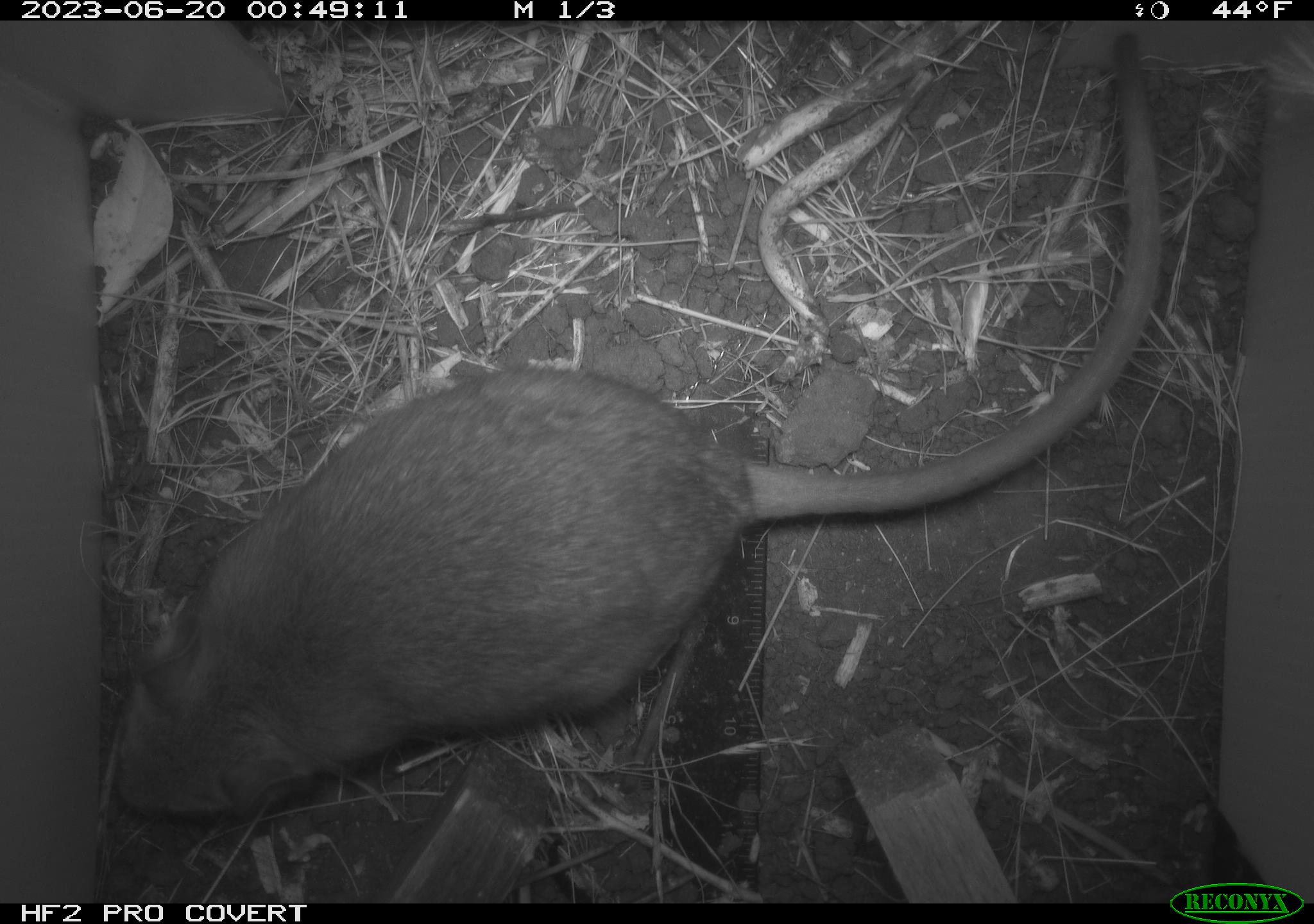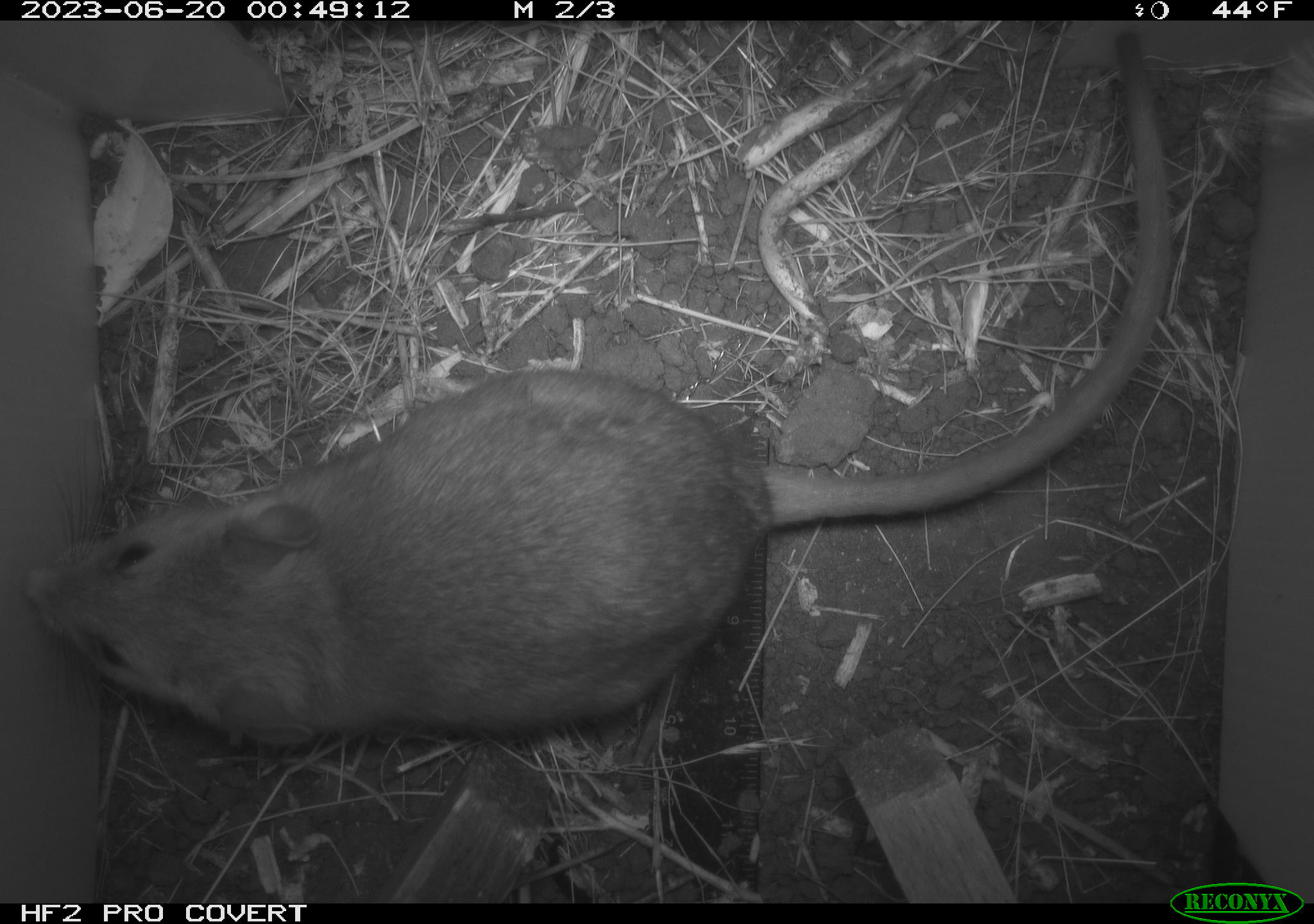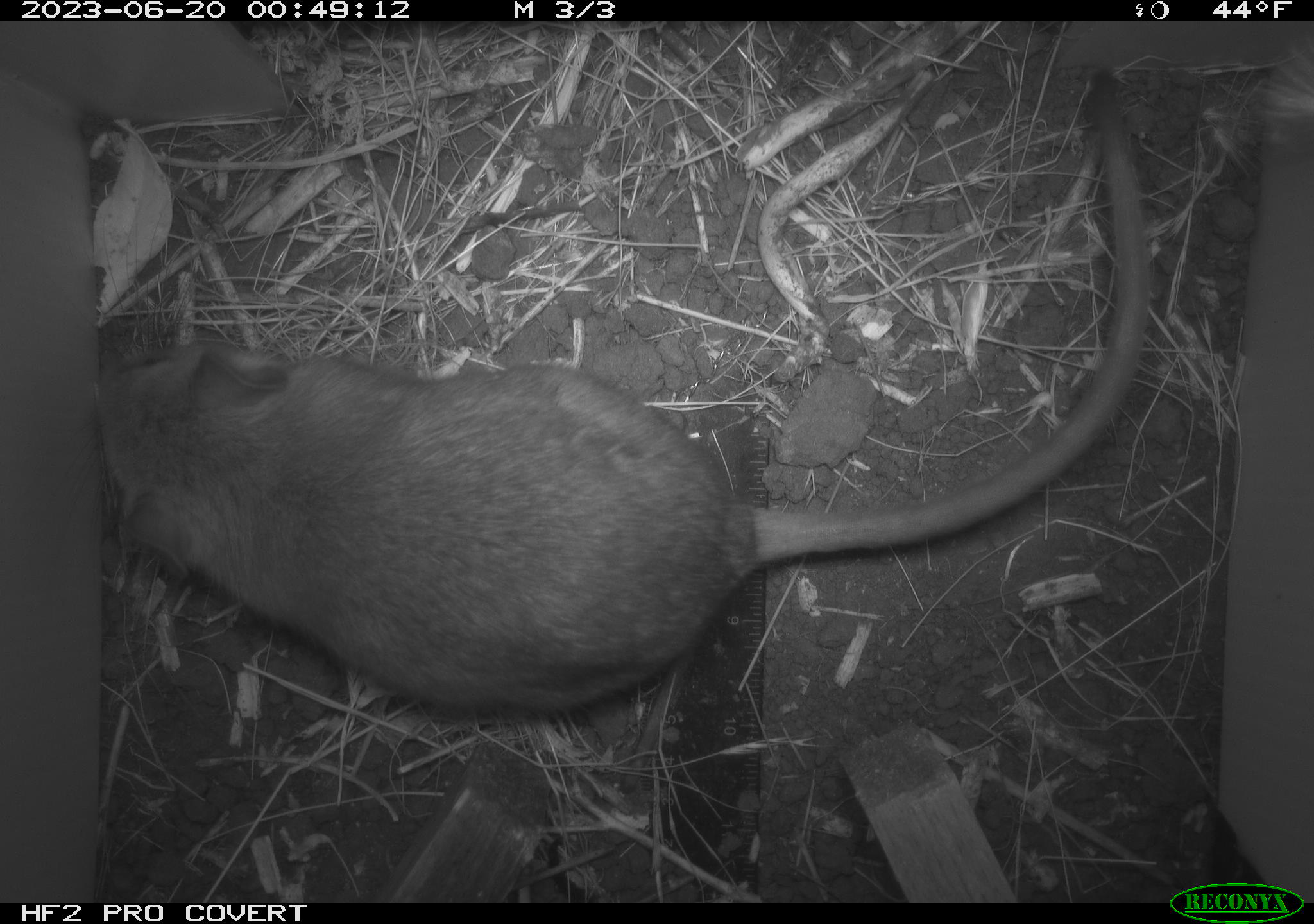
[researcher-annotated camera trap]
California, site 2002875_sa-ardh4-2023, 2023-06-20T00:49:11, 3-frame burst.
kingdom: Animalia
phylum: Chordata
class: Mammalia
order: Rodentia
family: Cricetidae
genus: Neotoma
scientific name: Neotoma fuscipes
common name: dusky-footed woodrat